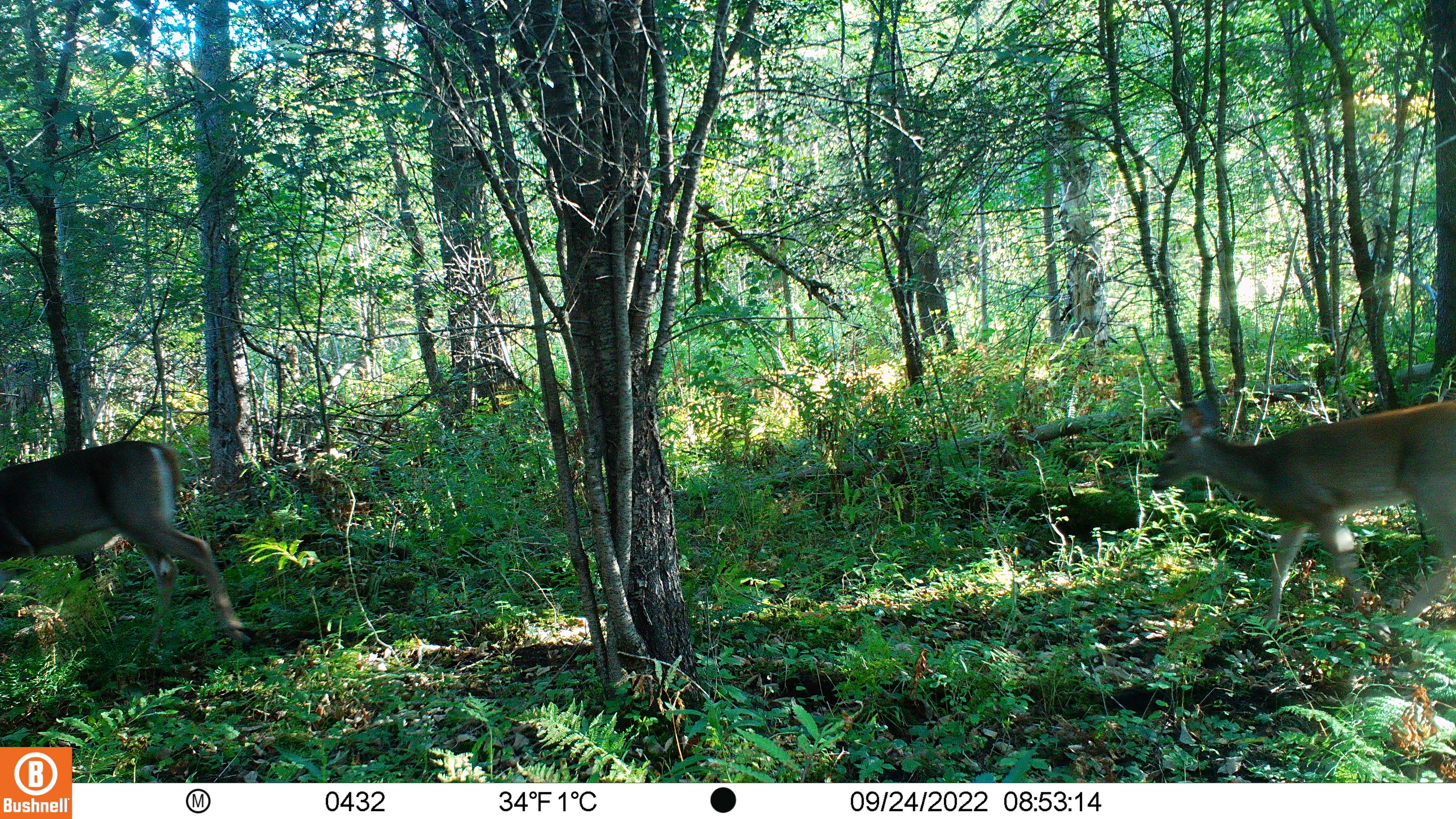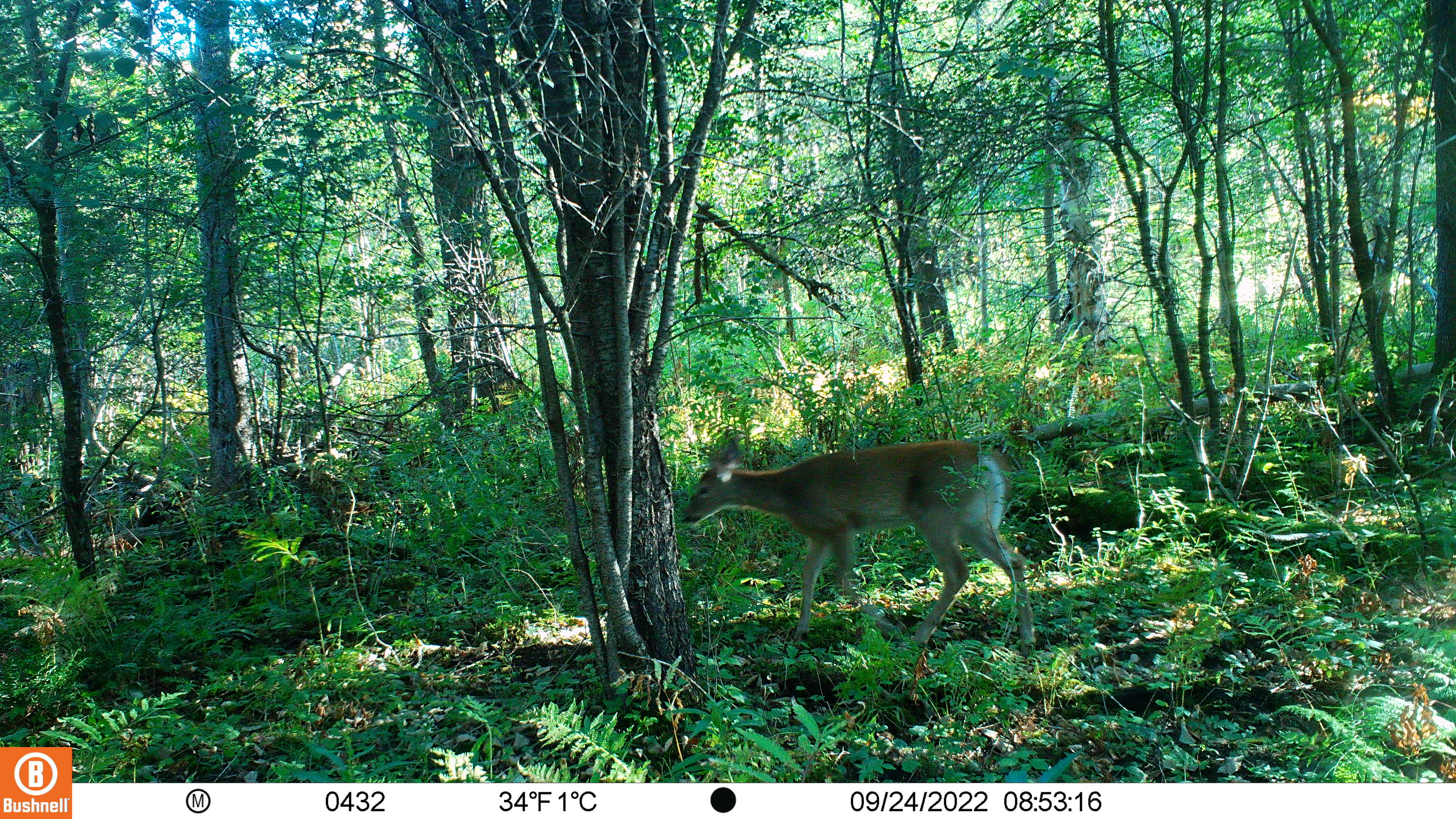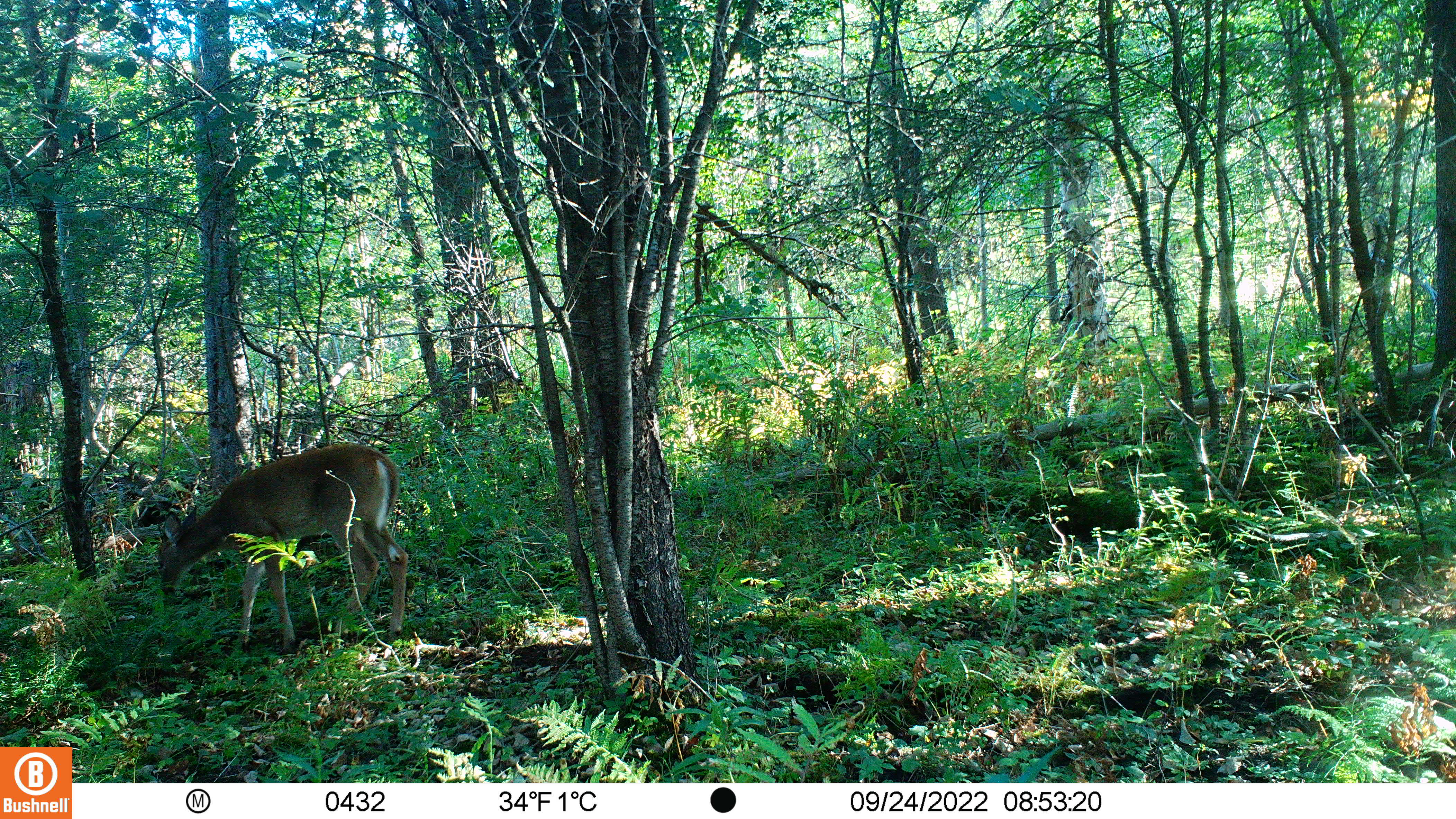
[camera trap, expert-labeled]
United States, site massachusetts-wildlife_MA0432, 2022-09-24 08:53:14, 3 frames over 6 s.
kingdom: Animalia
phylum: Chordata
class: Mammalia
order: Artiodactyla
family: Cervidae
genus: Odocoileus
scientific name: Odocoileus virginianus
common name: white-tailed deer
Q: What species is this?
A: White-tailed deer (Odocoileus virginianus).